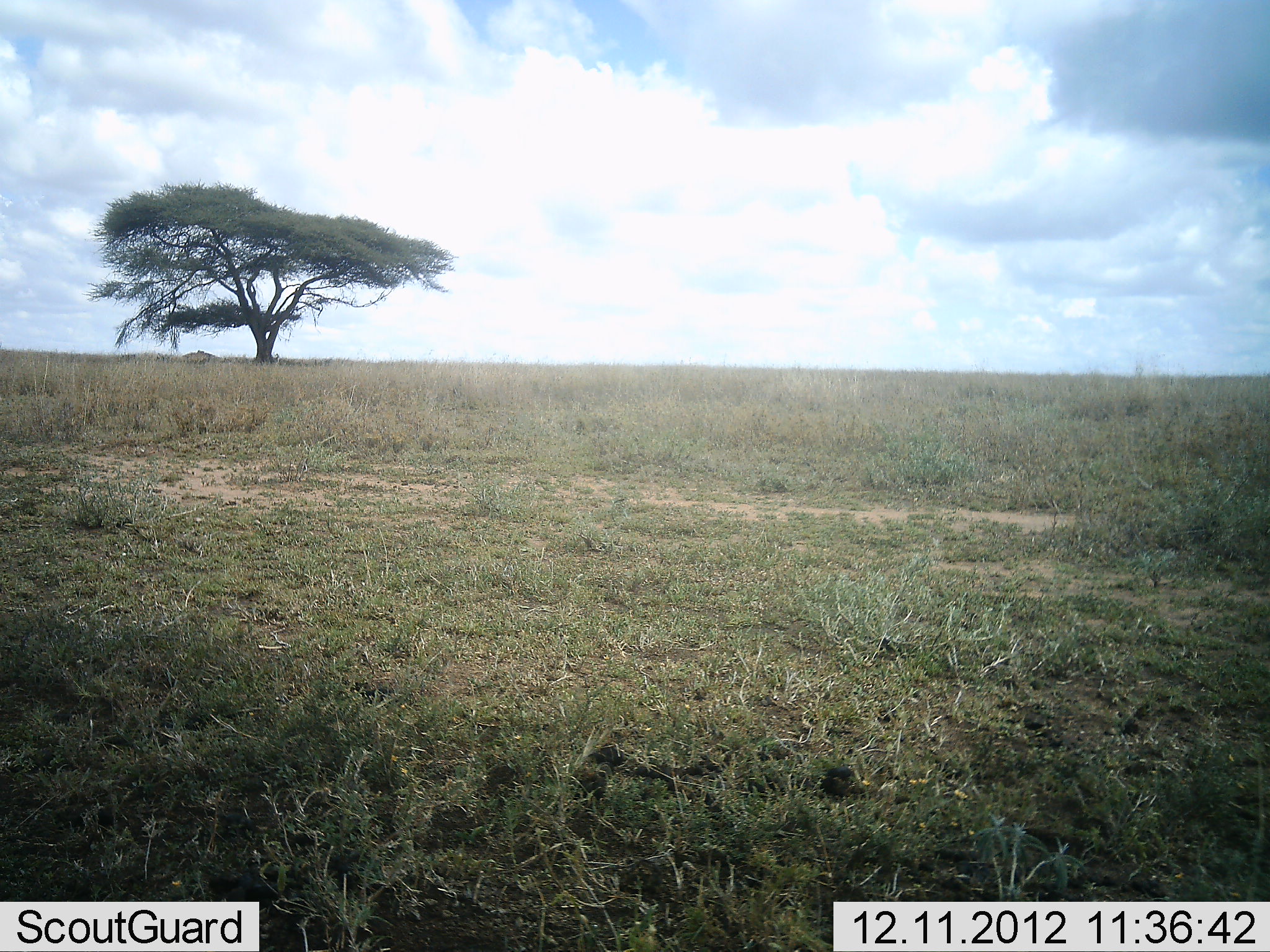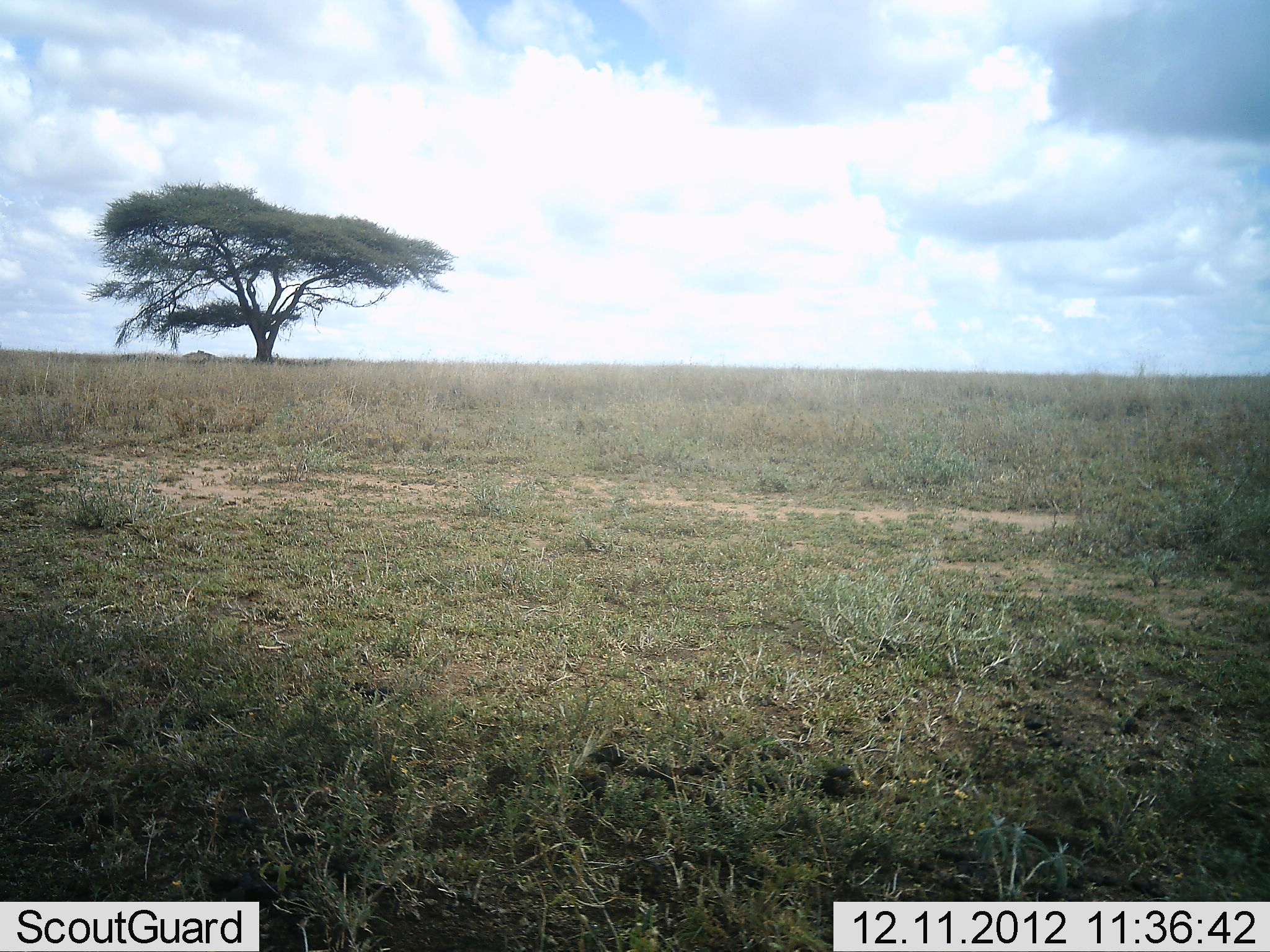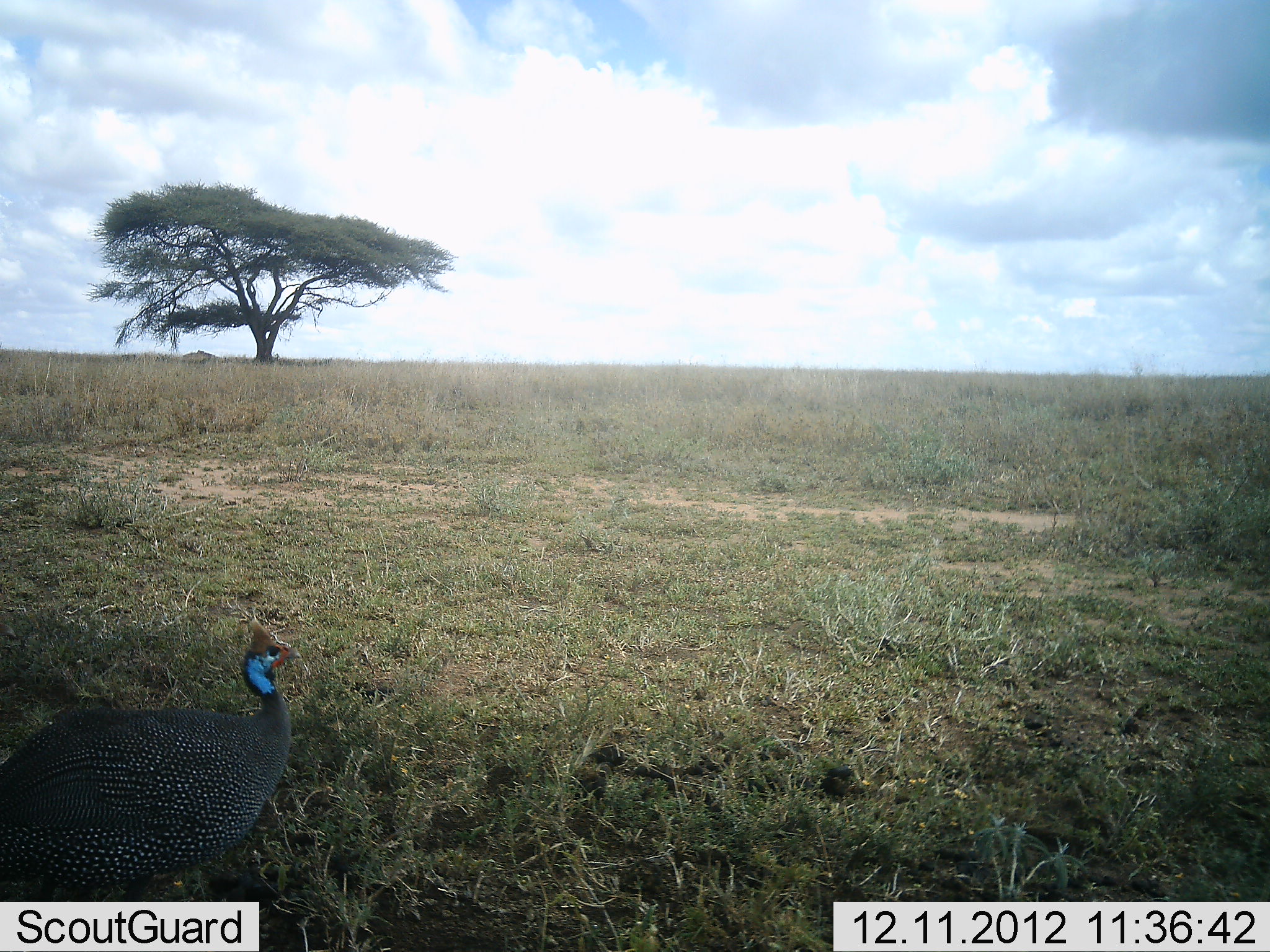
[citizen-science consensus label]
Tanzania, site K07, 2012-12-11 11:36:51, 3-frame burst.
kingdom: Animalia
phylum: Chordata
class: Aves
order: Galliformes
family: Numididae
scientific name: Numididae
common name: guinea fowl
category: guineafowl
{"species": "guineafowl (guinea fowl) (Numididae)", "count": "1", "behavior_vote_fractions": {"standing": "0%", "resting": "0%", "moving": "100%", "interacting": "0%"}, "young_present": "0%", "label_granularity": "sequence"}